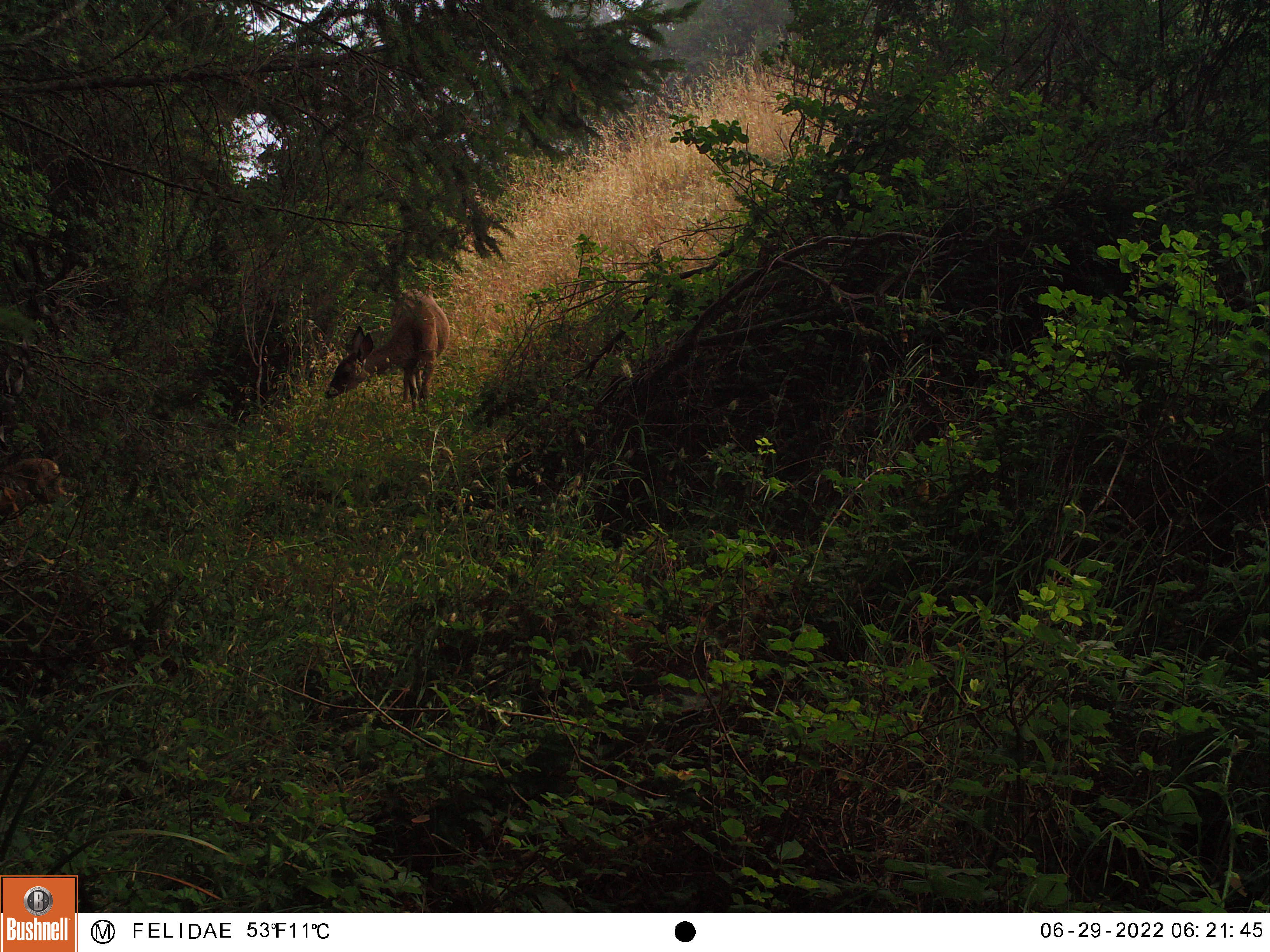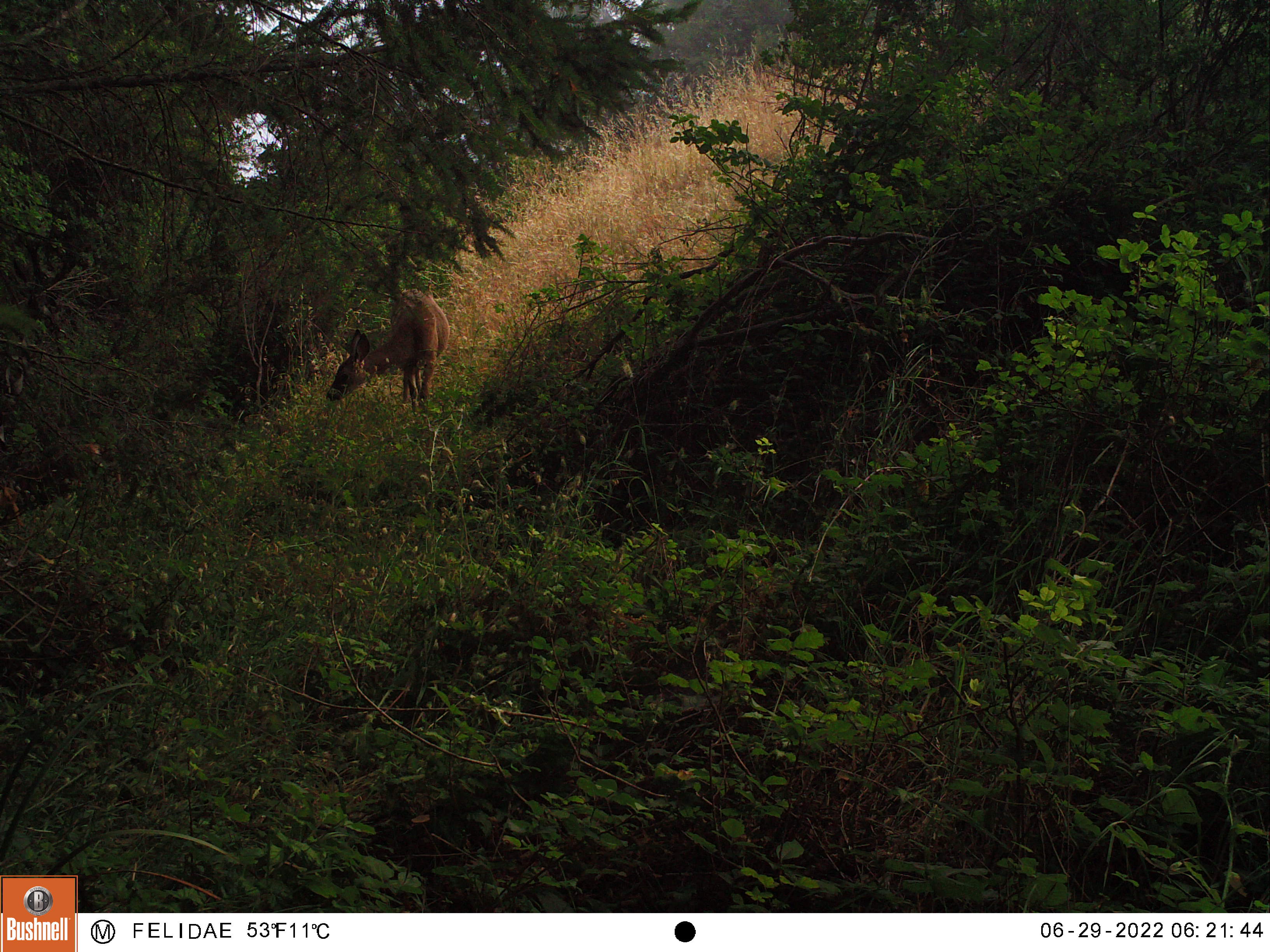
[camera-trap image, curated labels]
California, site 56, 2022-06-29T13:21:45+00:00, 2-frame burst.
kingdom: Animalia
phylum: Chordata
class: Mammalia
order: Artiodactyla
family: Cervidae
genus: Odocoileus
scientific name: Odocoileus hemionus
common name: mule deer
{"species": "mule deer (Odocoileus hemionus)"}